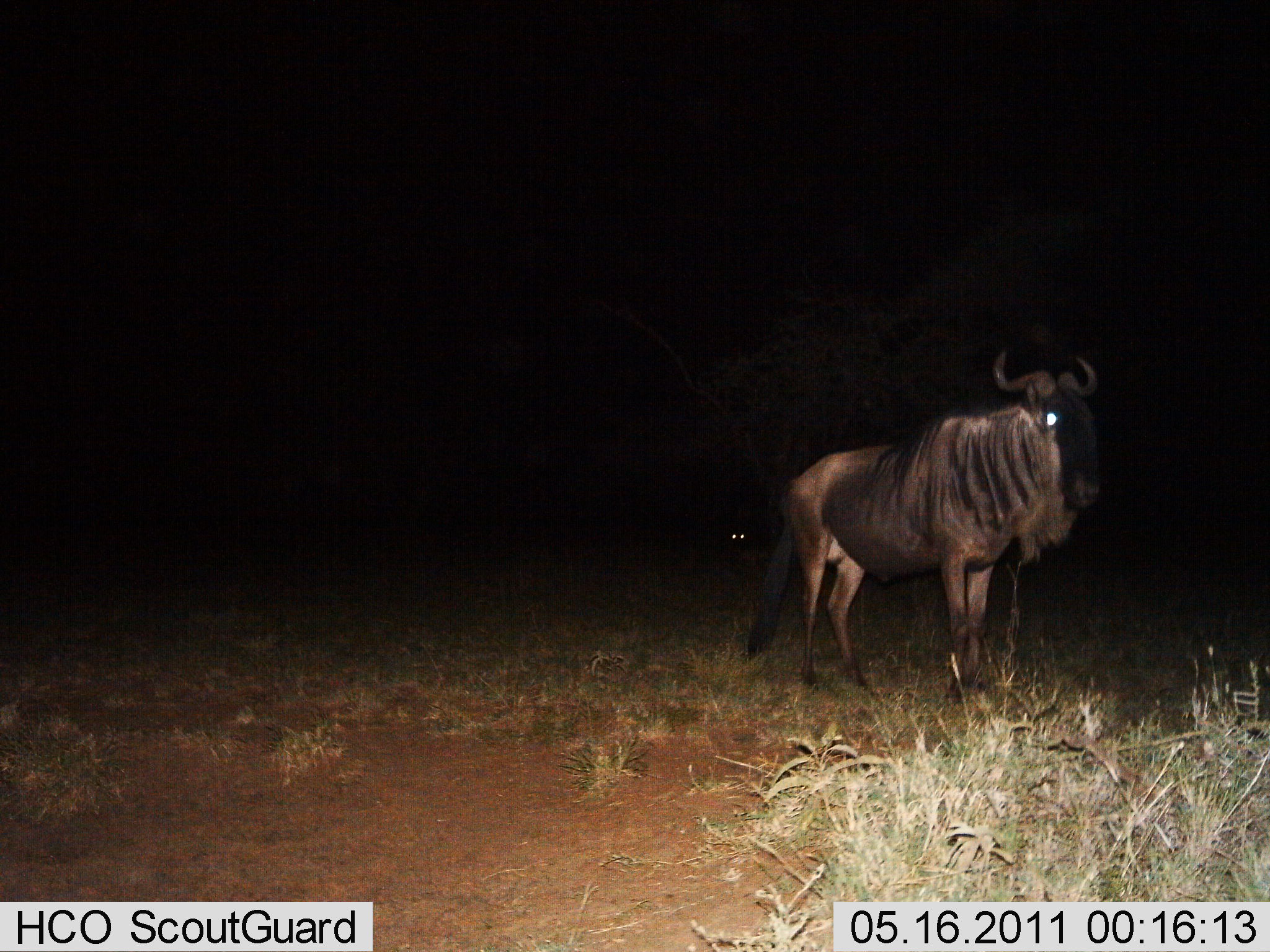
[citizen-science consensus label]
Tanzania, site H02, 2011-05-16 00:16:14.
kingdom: Animalia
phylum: Chordata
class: Mammalia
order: Artiodactyla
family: Bovidae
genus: Connochaetes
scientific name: Connochaetes taurinus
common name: blue wildebeest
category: wildebeest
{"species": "wildebeest (blue wildebeest) (Connochaetes taurinus)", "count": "1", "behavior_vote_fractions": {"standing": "100%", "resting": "9%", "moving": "0%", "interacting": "0%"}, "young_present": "0%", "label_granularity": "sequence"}